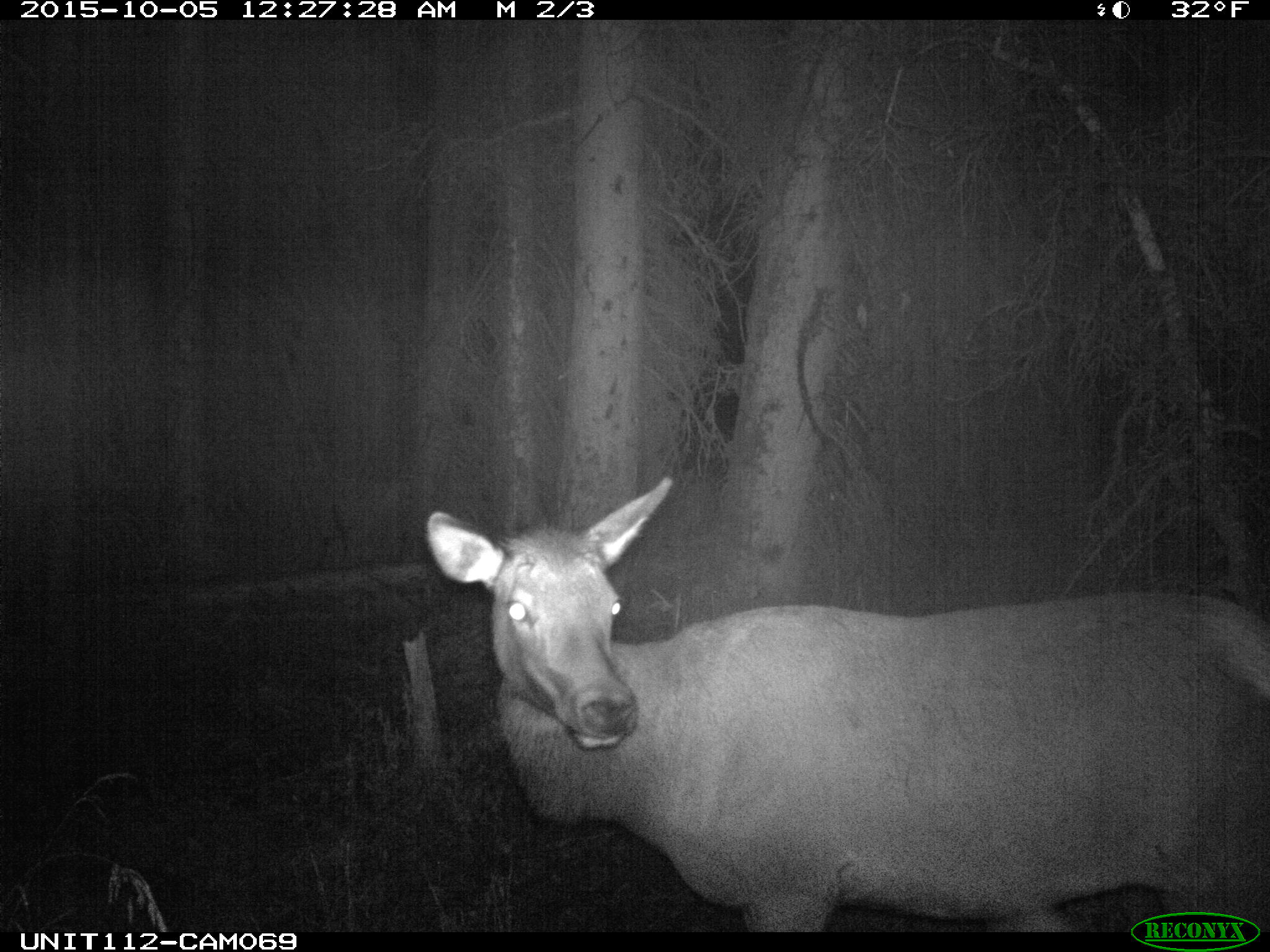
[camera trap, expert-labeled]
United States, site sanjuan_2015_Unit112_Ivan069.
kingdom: Animalia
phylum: Chordata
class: Mammalia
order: Artiodactyla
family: Cervidae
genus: Cervus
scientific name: Cervus elaphus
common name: red deer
Cervus elaphus (red deer).